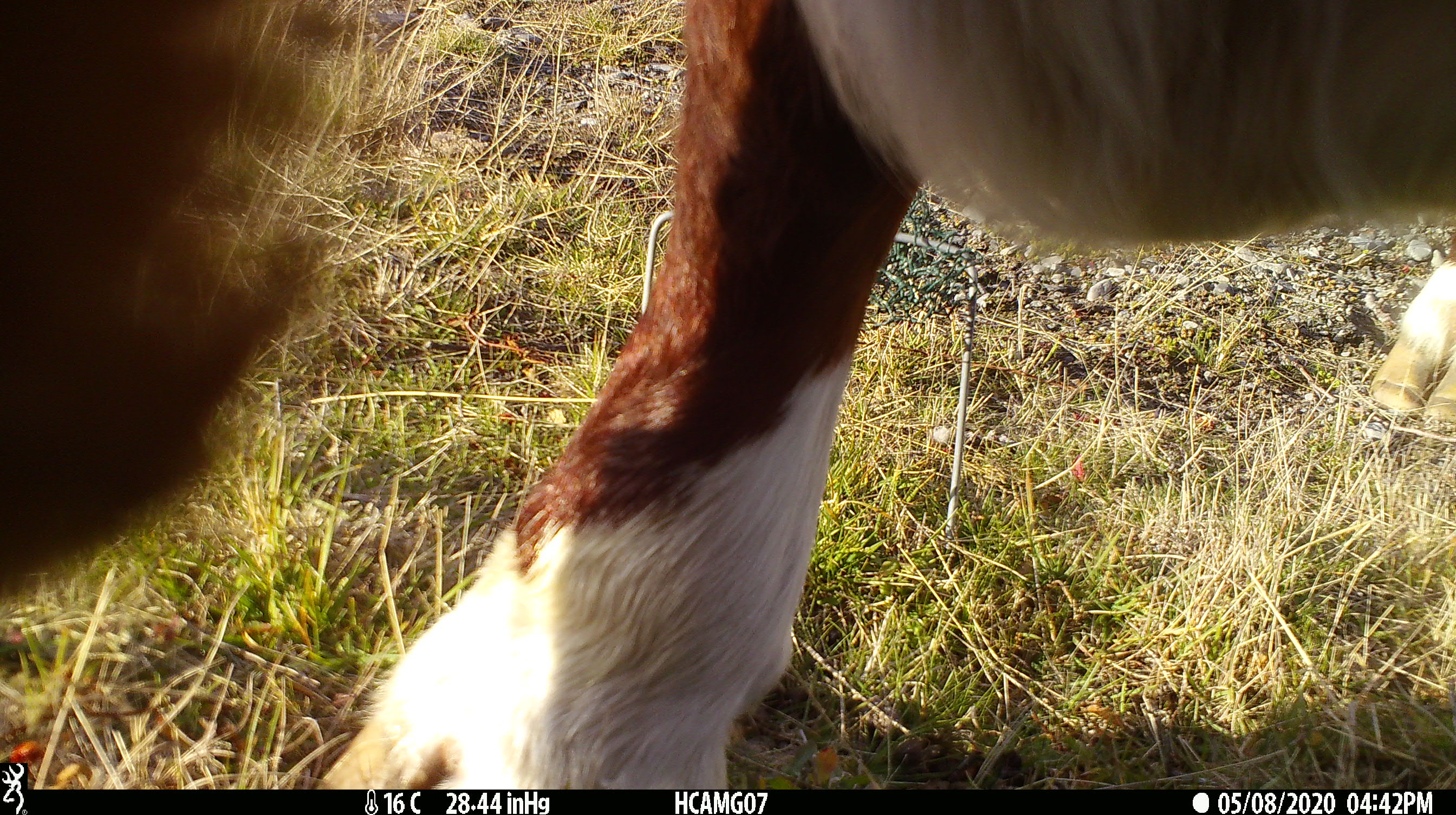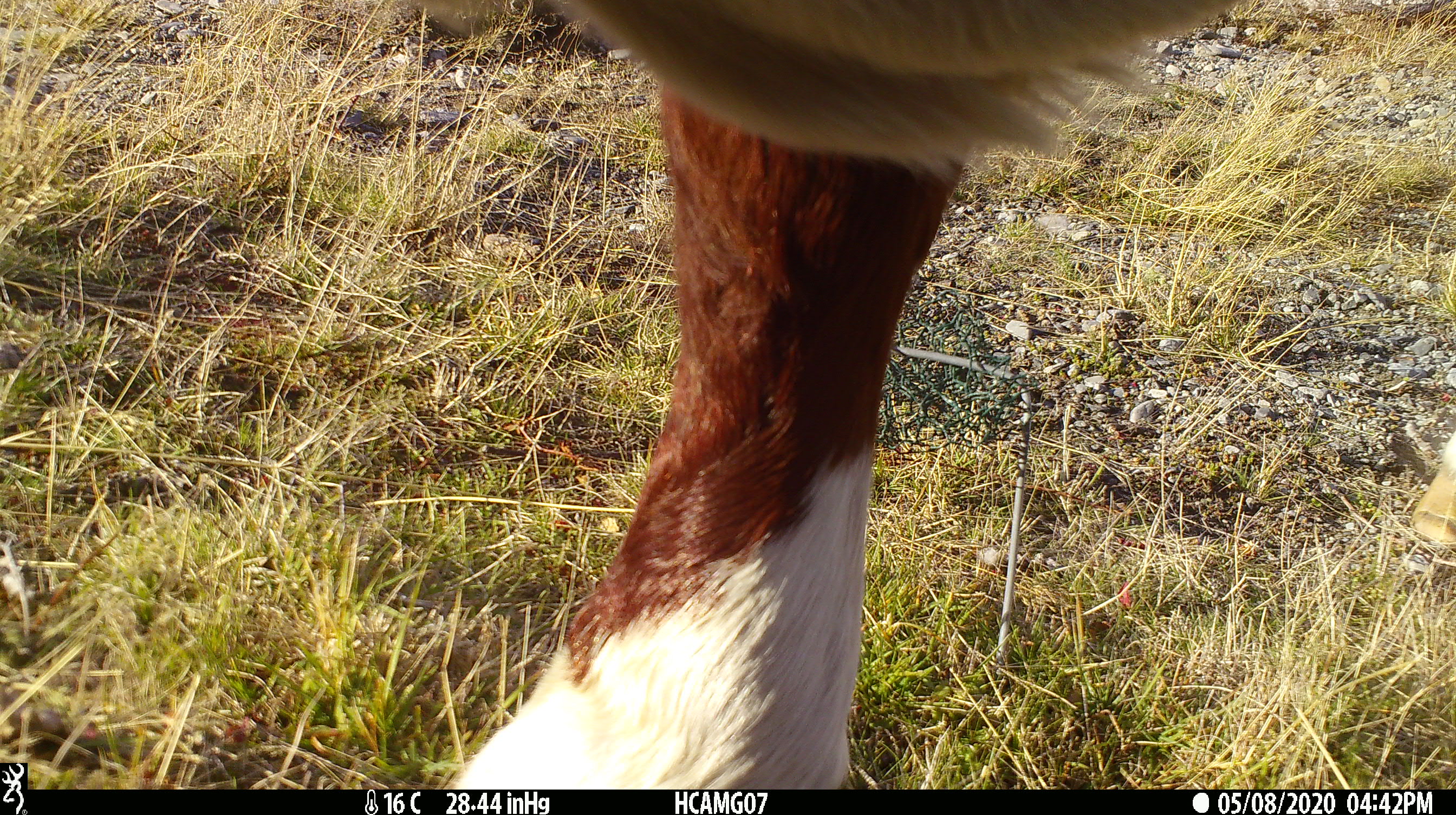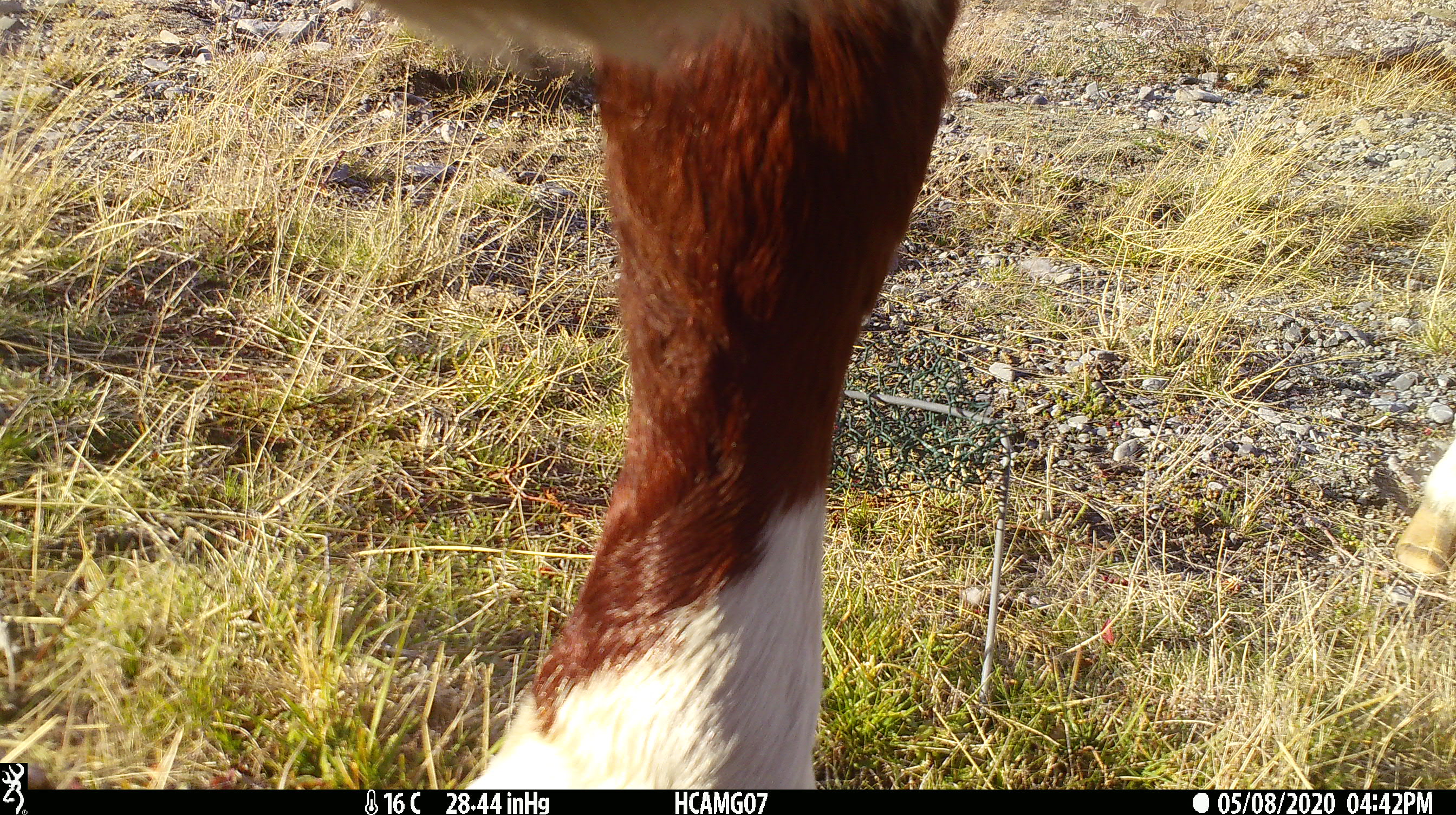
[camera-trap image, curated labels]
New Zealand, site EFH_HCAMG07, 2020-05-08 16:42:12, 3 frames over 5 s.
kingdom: Animalia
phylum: Chordata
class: Mammalia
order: Artiodactyla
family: Bovidae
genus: Bos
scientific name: Bos taurus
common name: domestic cow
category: cow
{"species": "cow (domestic cow) (Bos taurus)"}